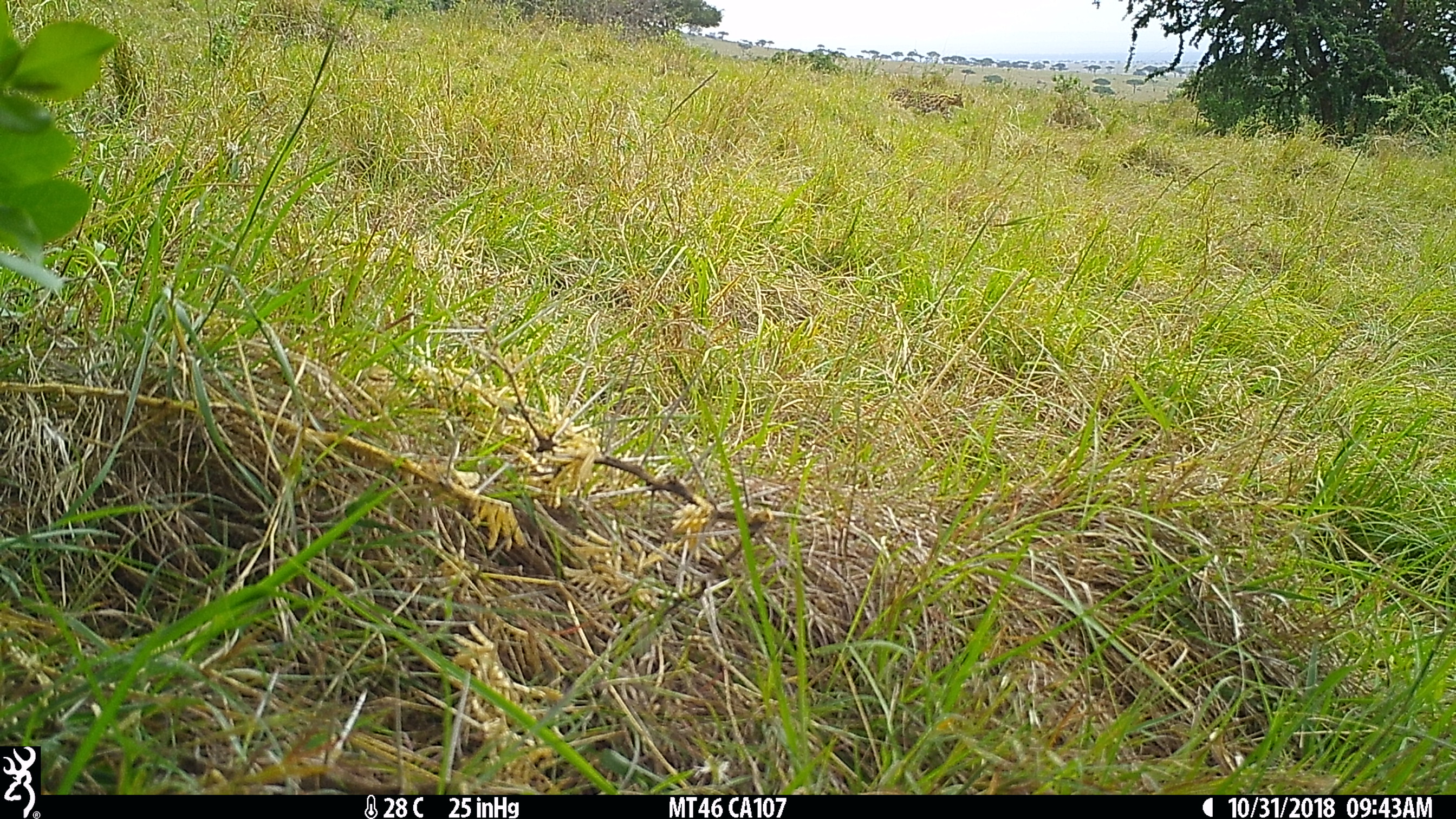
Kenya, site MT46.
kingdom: Animalia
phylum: Chordata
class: Mammalia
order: Carnivora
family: Felidae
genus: Leptailurus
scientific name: Leptailurus serval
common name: serval